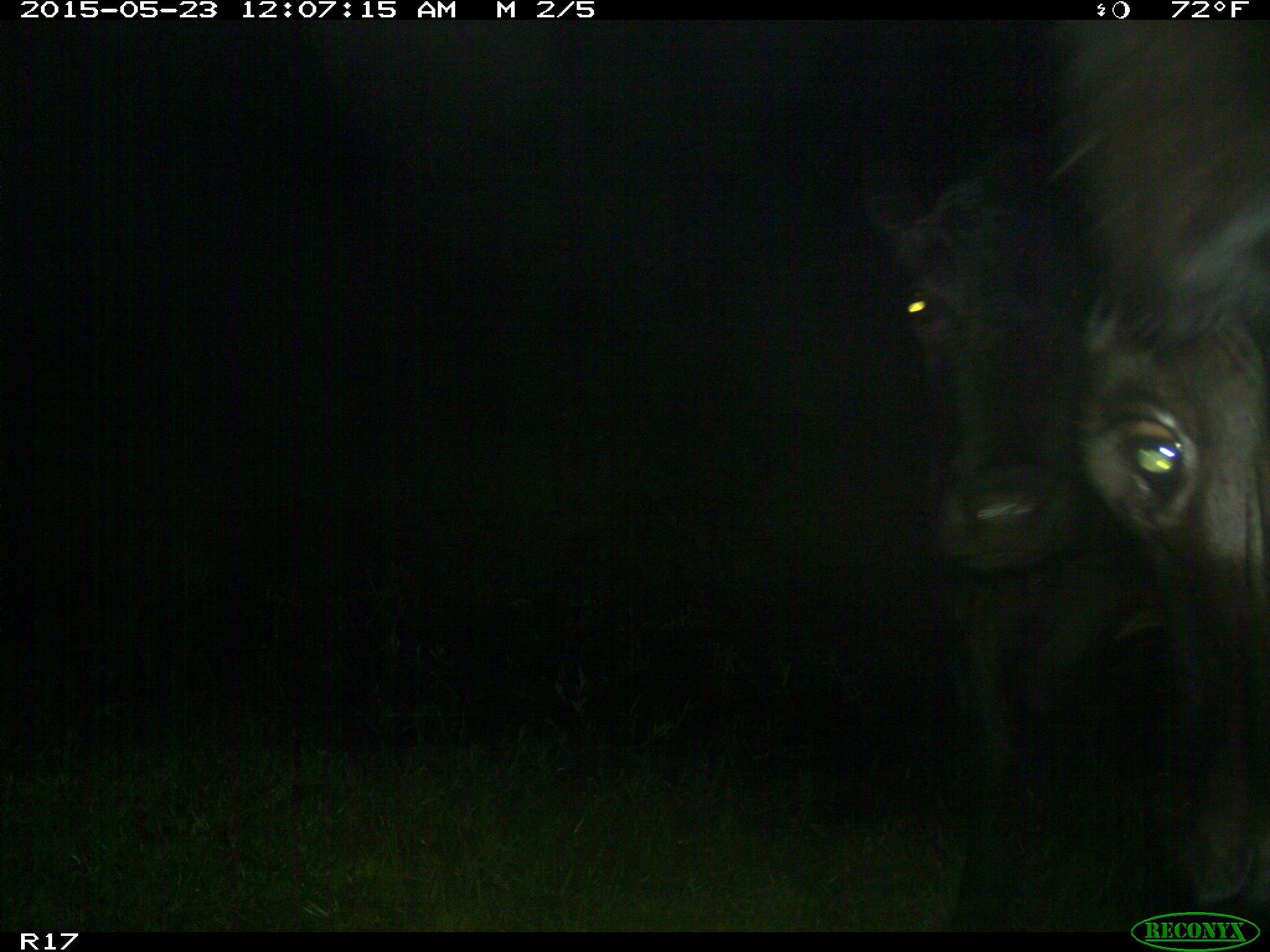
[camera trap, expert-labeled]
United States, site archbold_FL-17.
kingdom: Animalia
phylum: Chordata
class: Mammalia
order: Artiodactyla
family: Bovidae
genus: Bos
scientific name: Bos taurus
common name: domestic cow